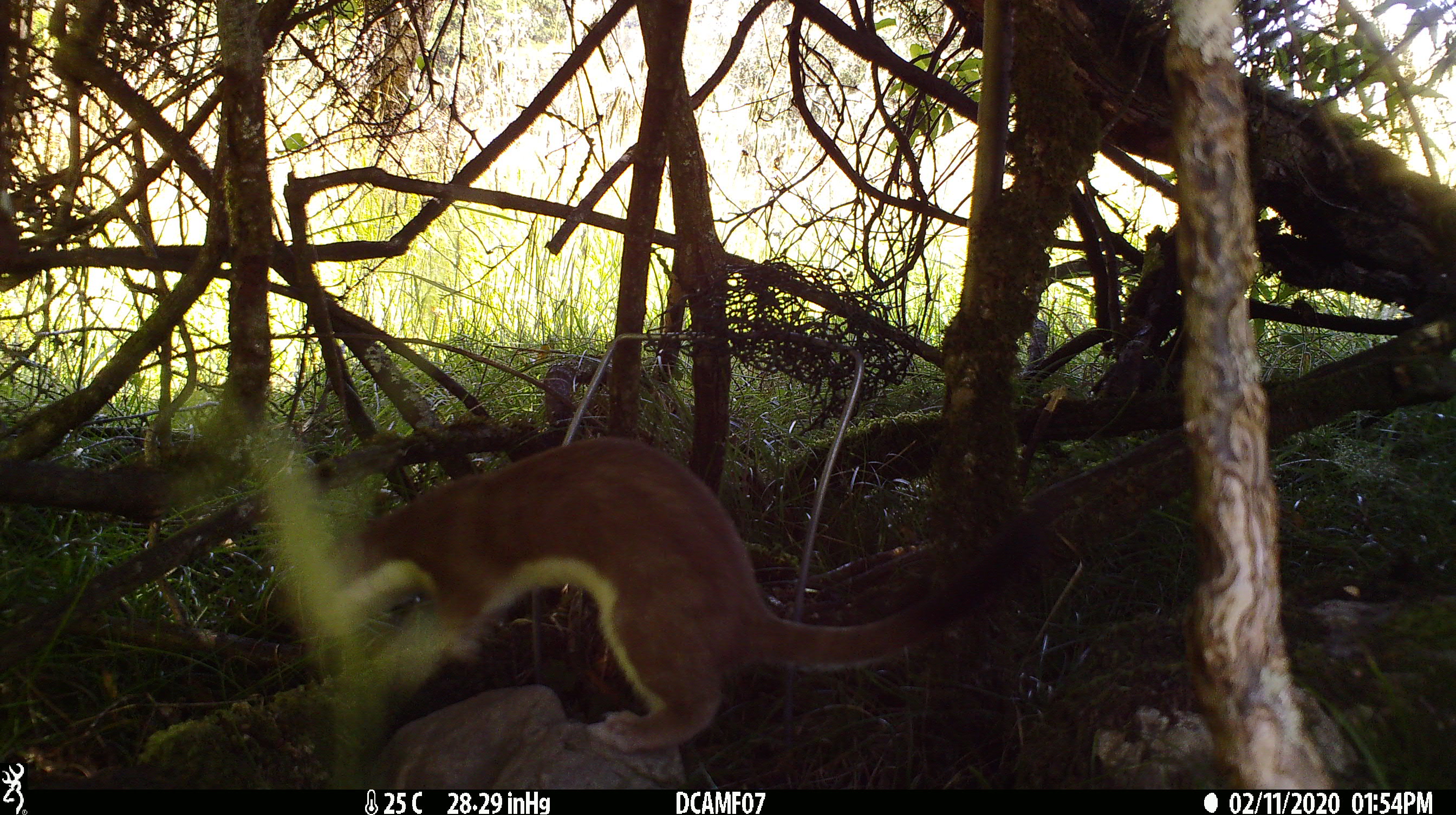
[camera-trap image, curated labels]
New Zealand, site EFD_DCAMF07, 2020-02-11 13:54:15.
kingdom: Animalia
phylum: Chordata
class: Mammalia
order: Carnivora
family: Mustelidae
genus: Mustela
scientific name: Mustela erminea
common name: stoat